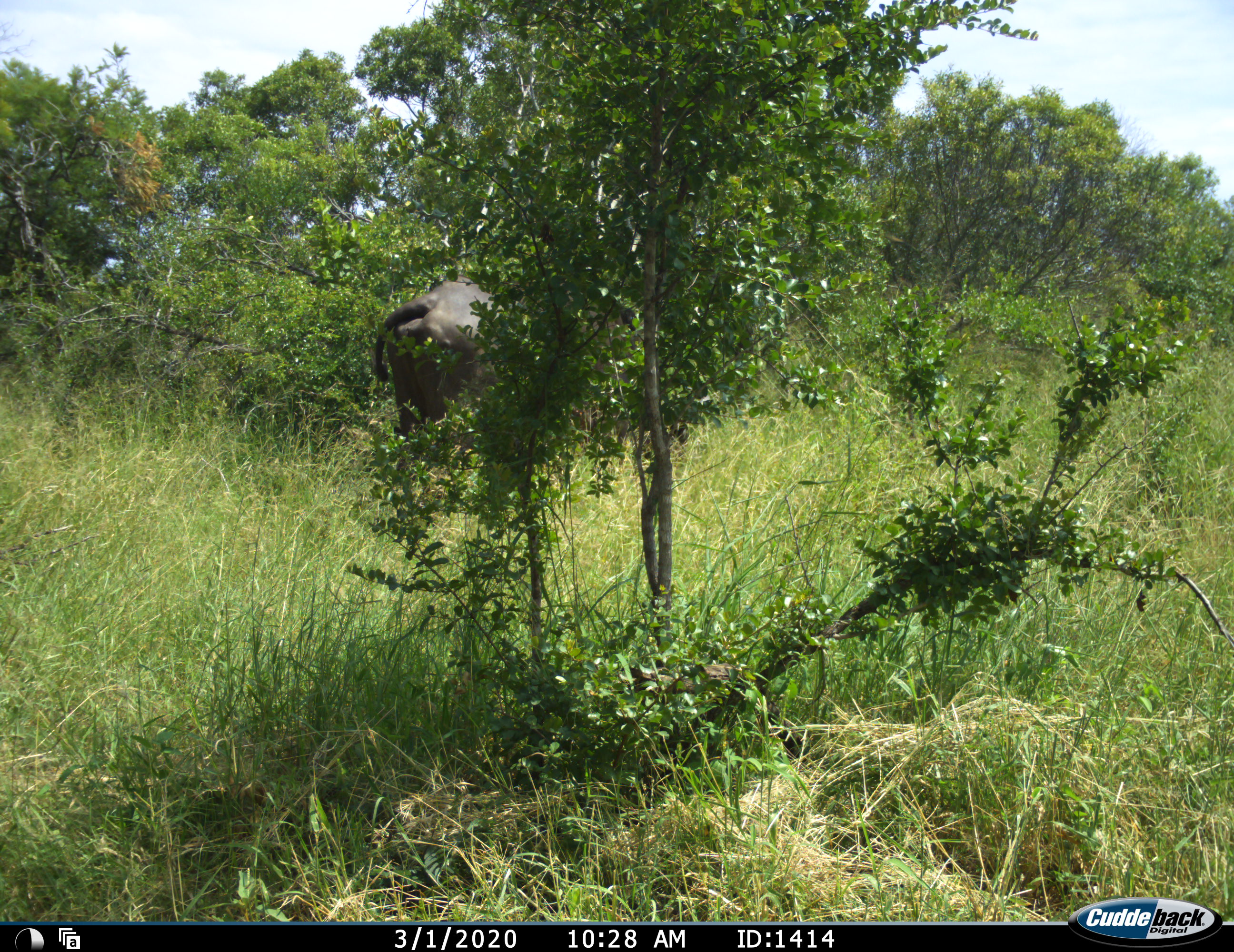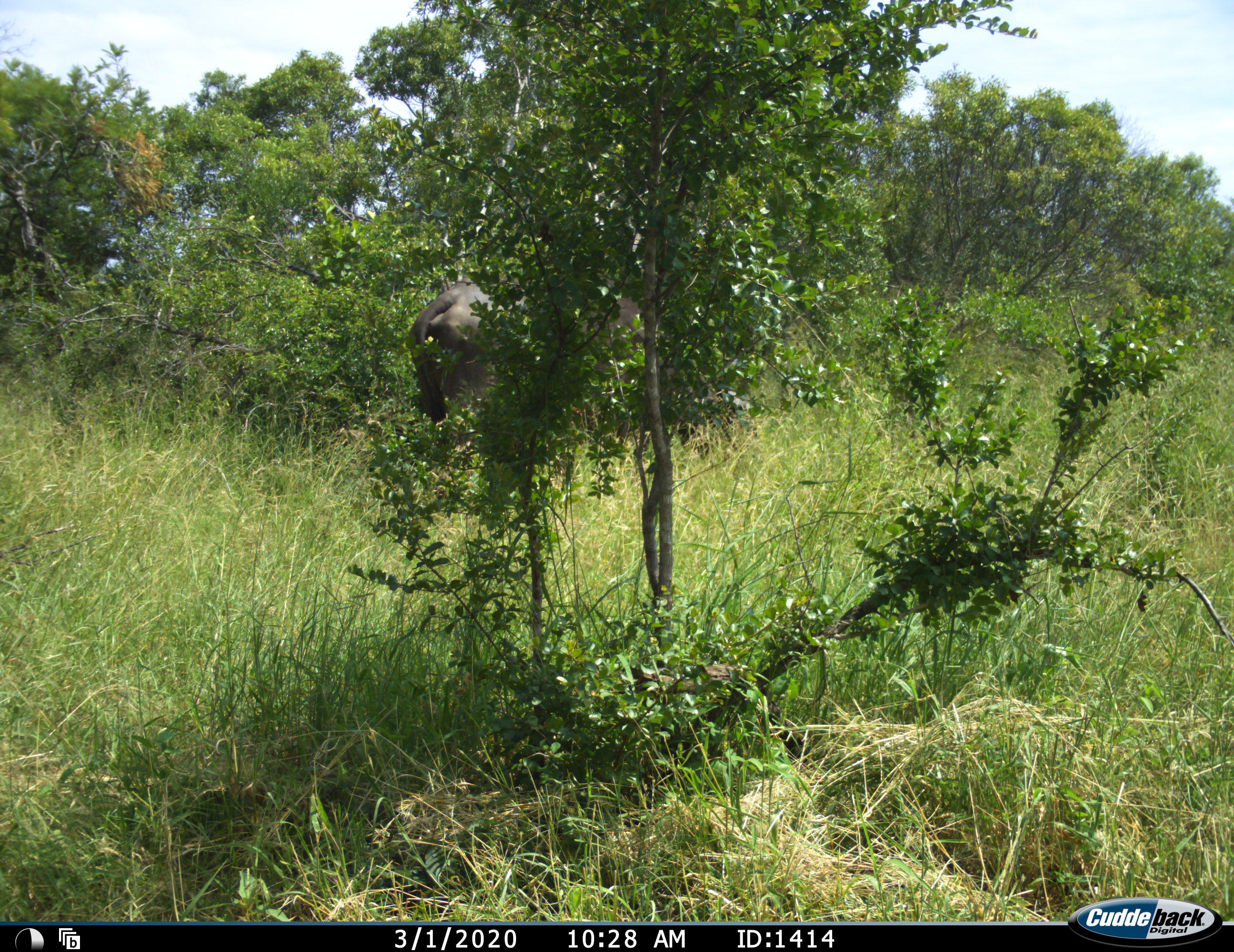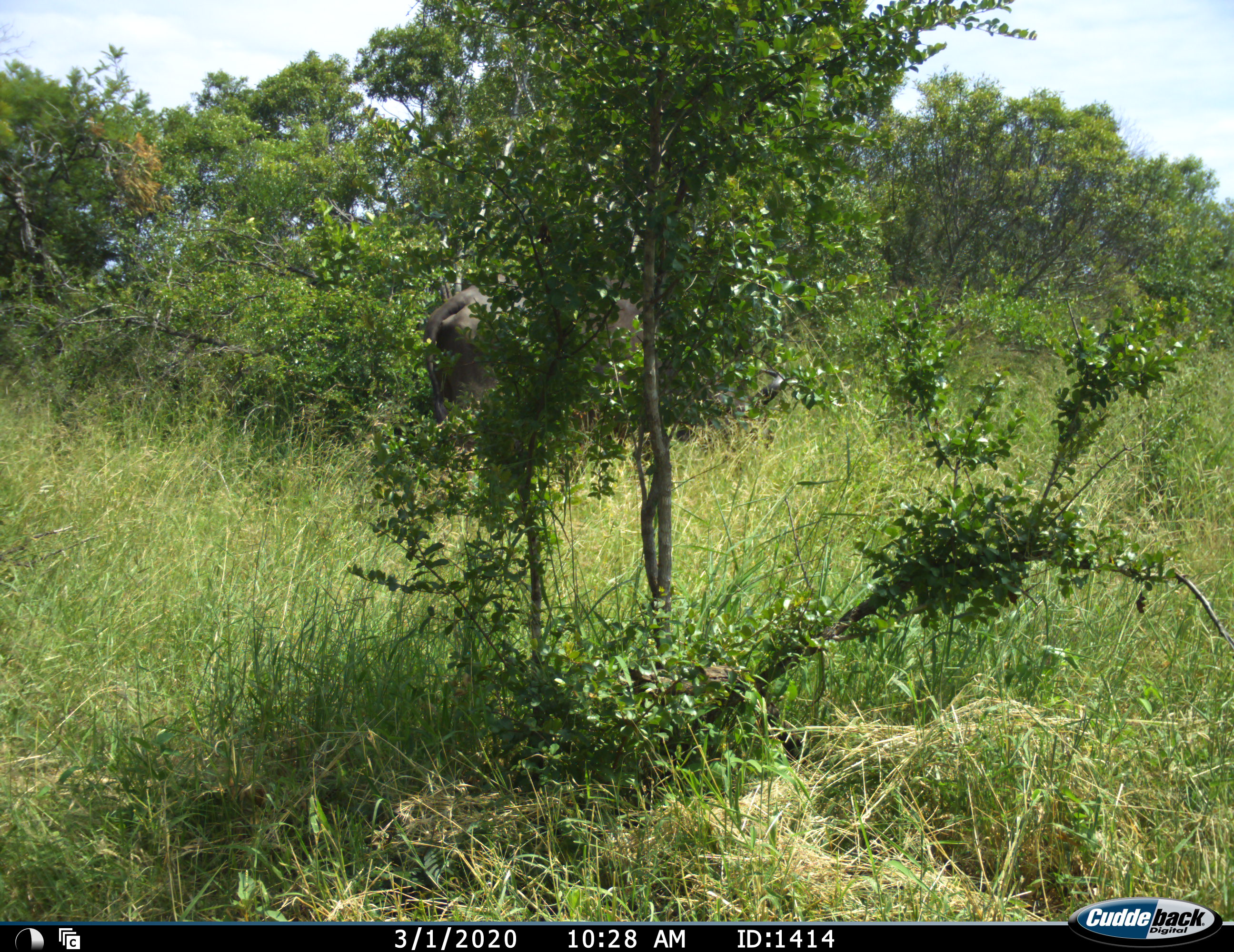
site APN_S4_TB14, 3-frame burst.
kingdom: Animalia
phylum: Chordata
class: Mammalia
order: Artiodactyla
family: Bovidae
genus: Syncerus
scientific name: Syncerus caffer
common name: african buffalo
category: buffalo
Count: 1.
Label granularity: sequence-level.